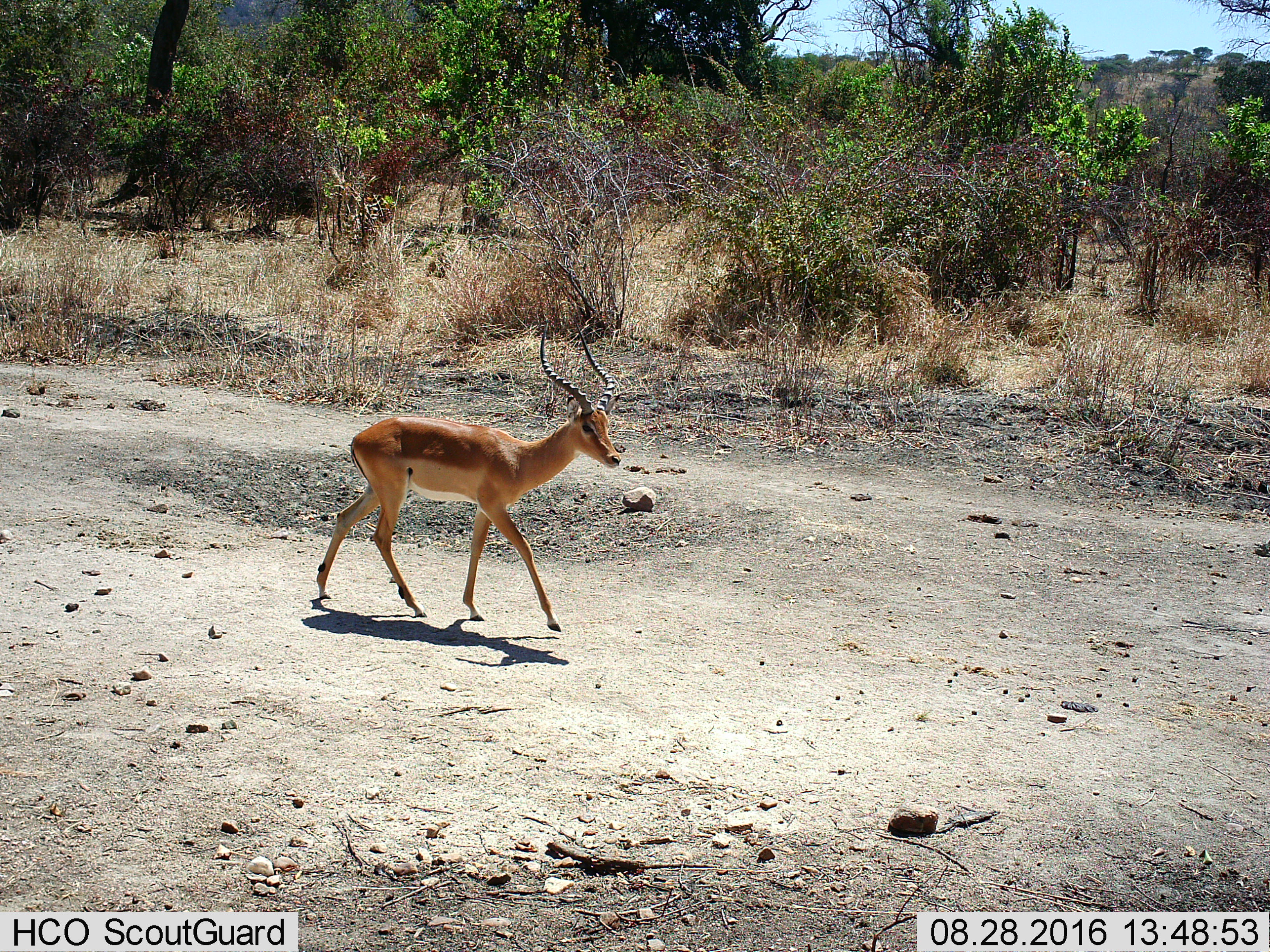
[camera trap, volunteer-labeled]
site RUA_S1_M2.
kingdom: Animalia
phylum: Chordata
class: Mammalia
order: Artiodactyla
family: Bovidae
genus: Aepyceros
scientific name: Aepyceros melampus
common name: impala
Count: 1.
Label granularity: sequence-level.